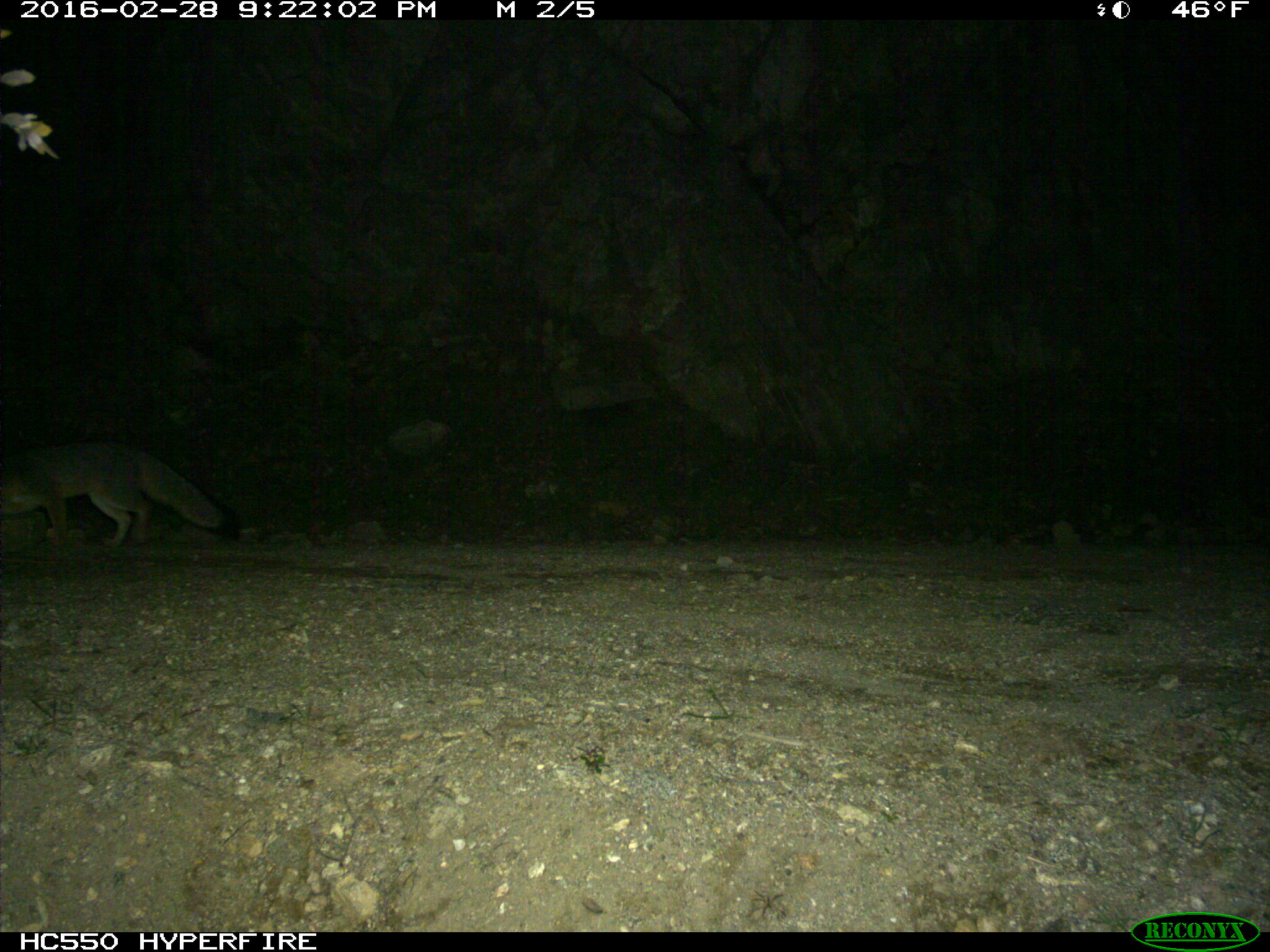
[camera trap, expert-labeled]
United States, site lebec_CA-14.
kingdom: Animalia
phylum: Chordata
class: Mammalia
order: Carnivora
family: Canidae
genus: Urocyon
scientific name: Urocyon cinereoargenteus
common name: gray fox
Urocyon cinereoargenteus (gray fox).